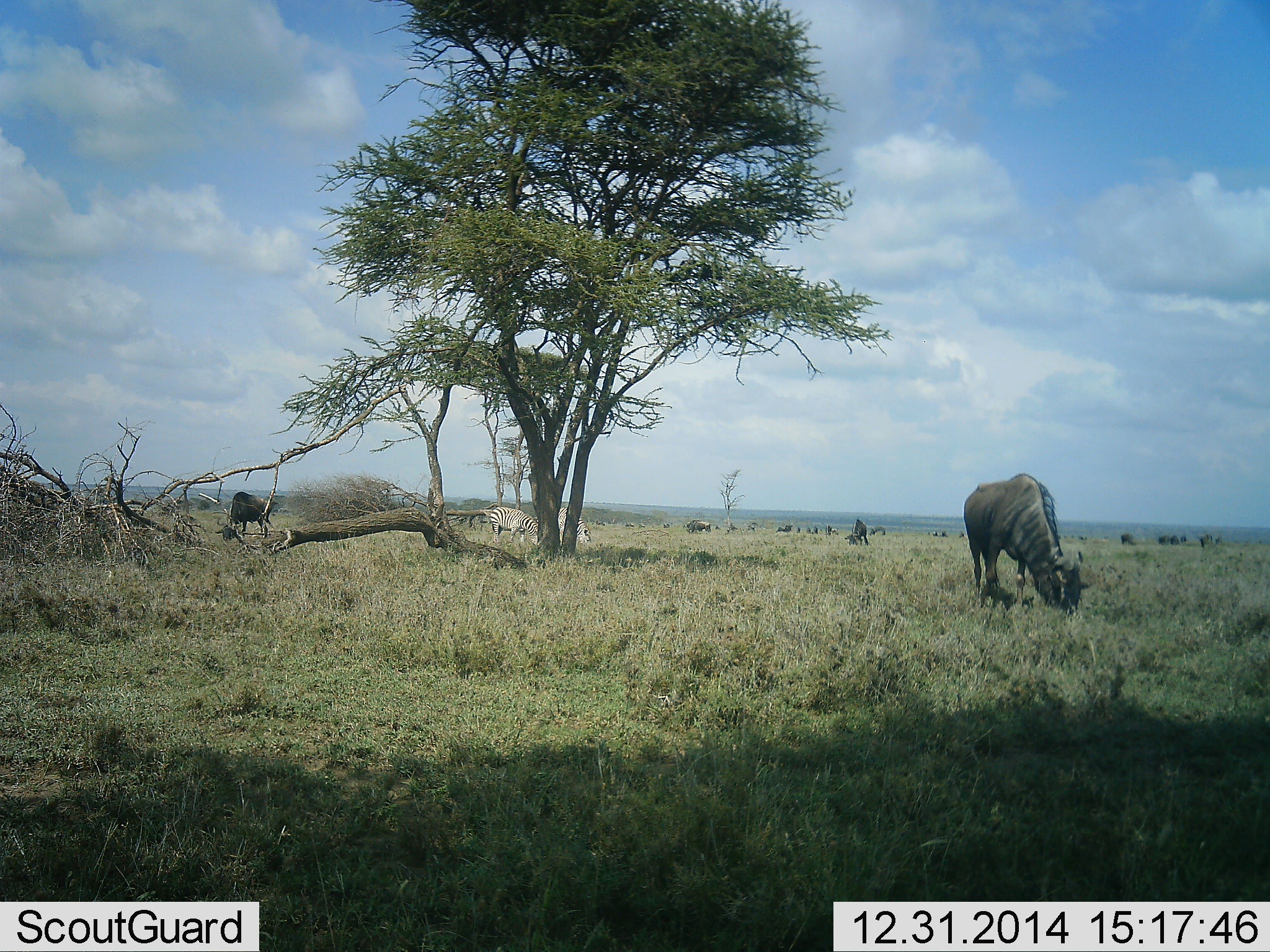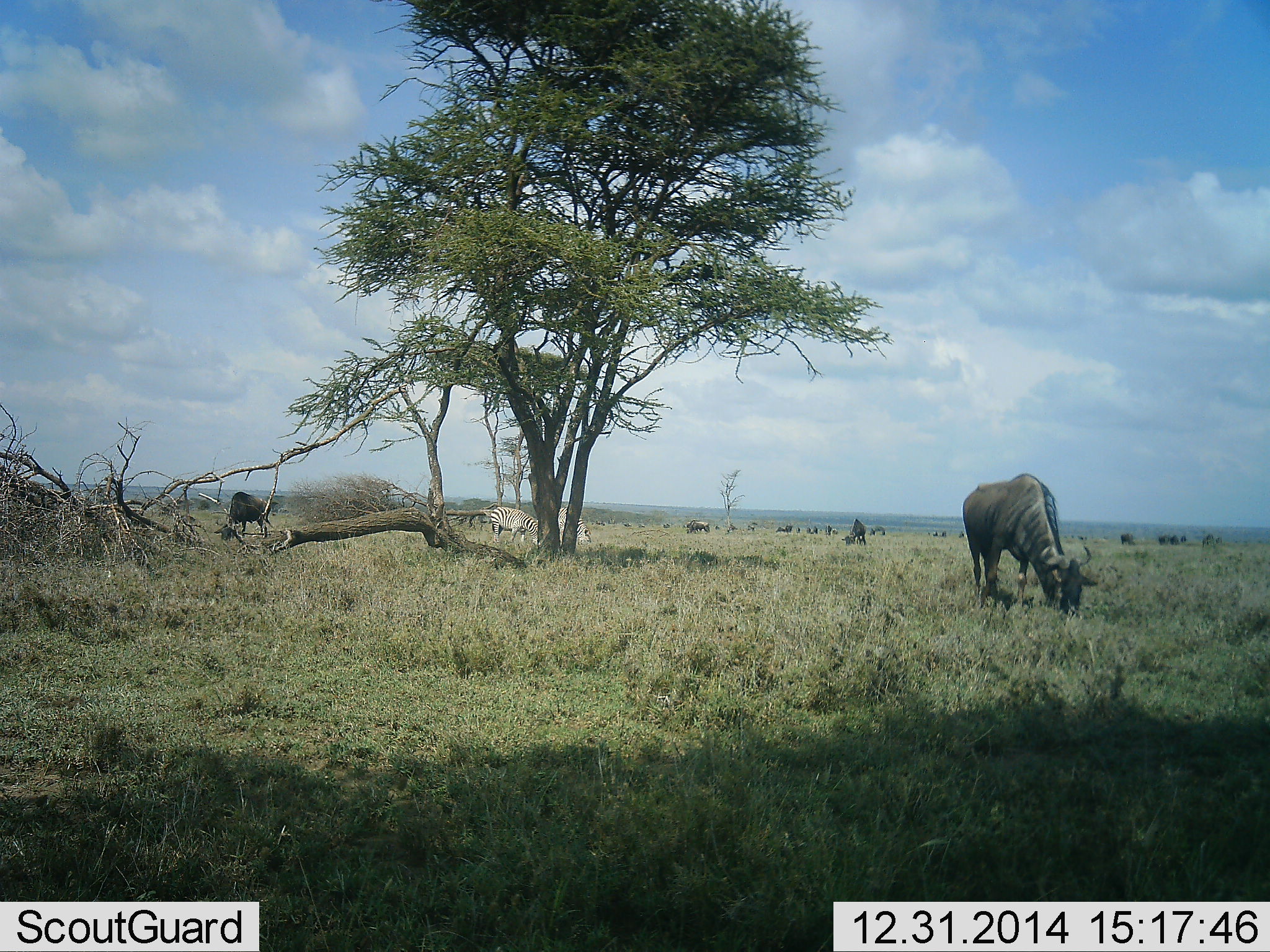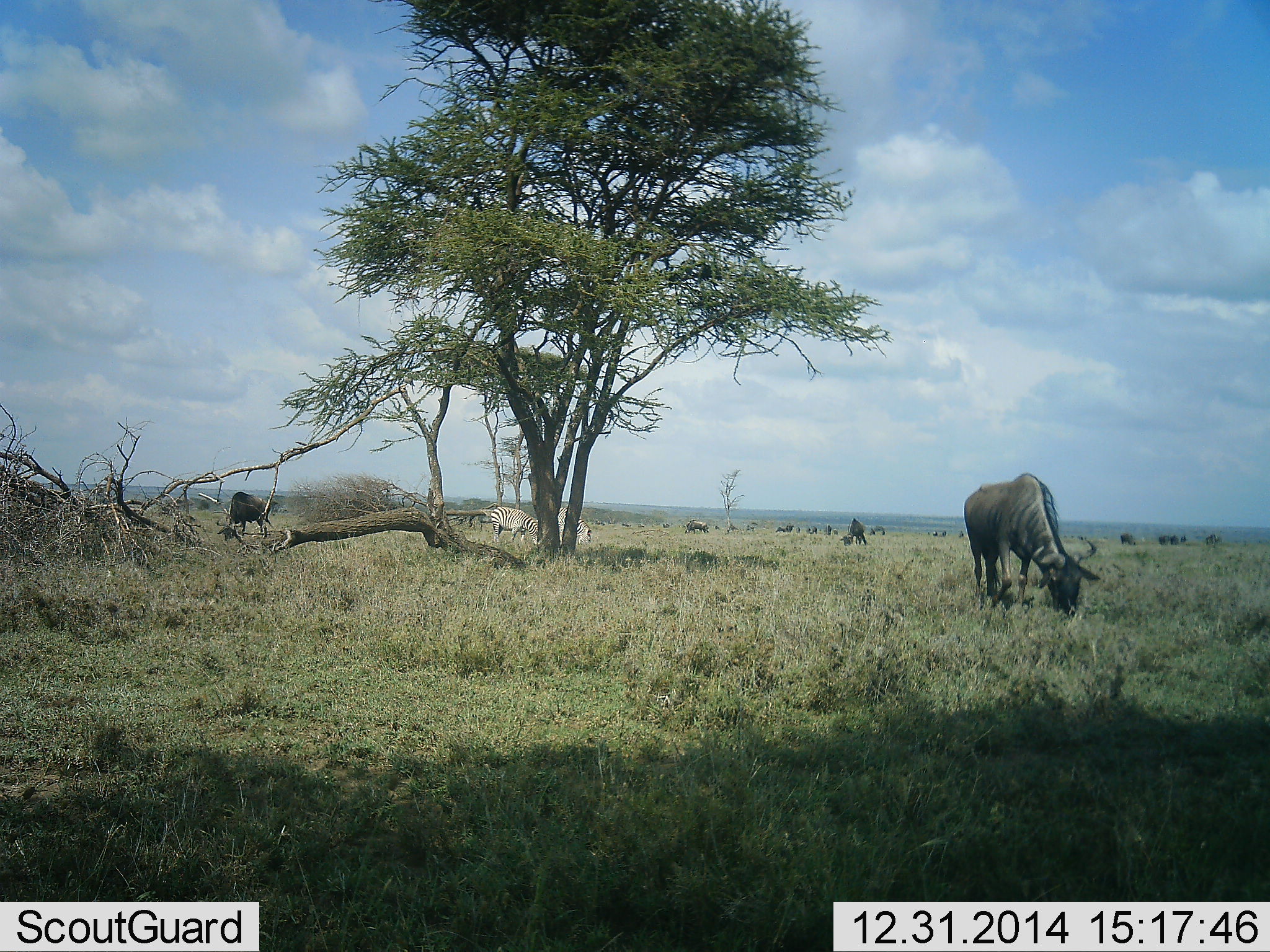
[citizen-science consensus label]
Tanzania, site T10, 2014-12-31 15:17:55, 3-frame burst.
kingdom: Animalia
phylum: Chordata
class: Mammalia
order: Artiodactyla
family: Bovidae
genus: Connochaetes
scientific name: Connochaetes taurinus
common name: blue wildebeest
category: wildebeest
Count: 11-50.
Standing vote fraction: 28%.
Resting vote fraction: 6%.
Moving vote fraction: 6%.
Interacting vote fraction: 0%.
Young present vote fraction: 0%.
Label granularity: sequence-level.